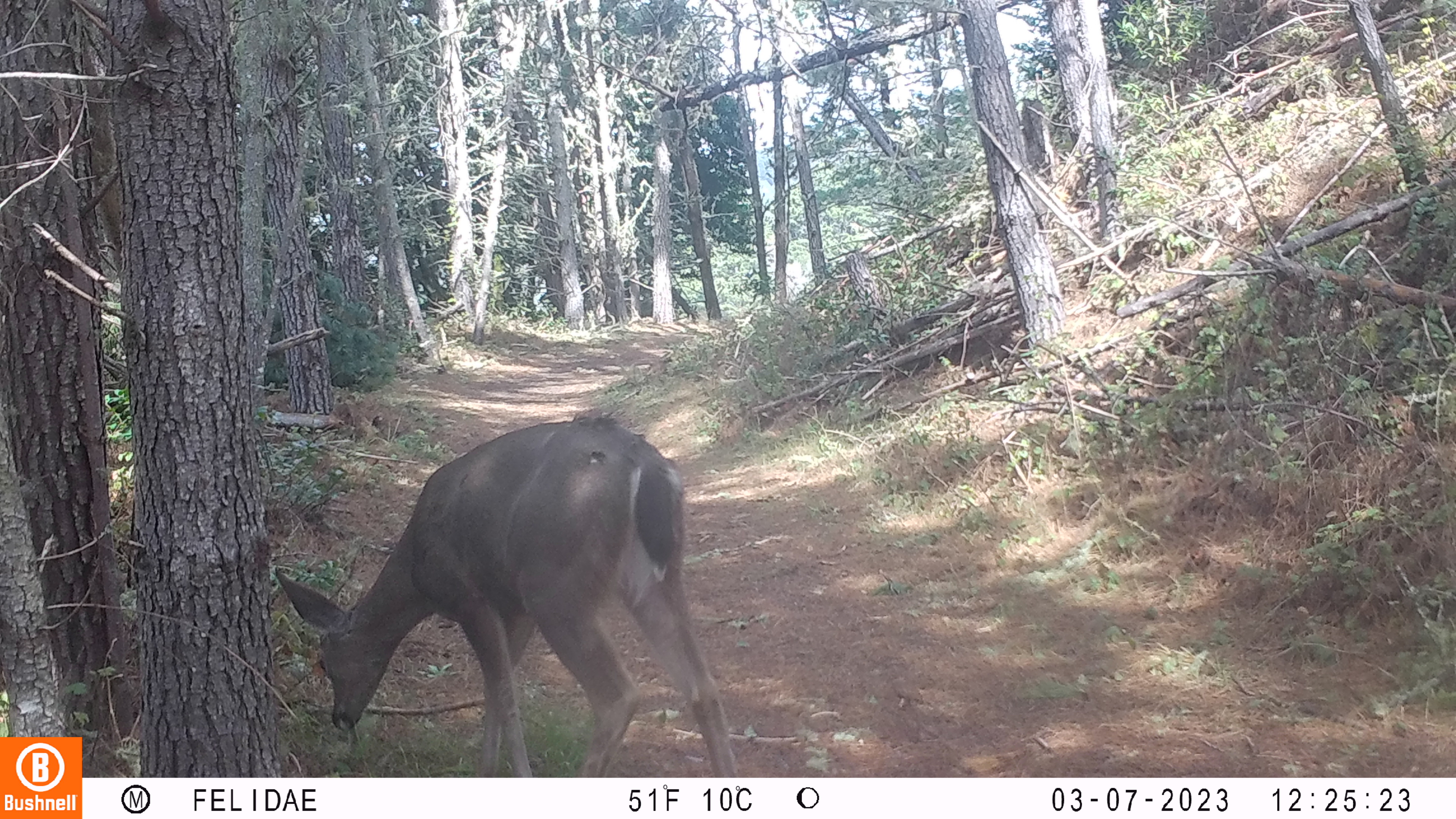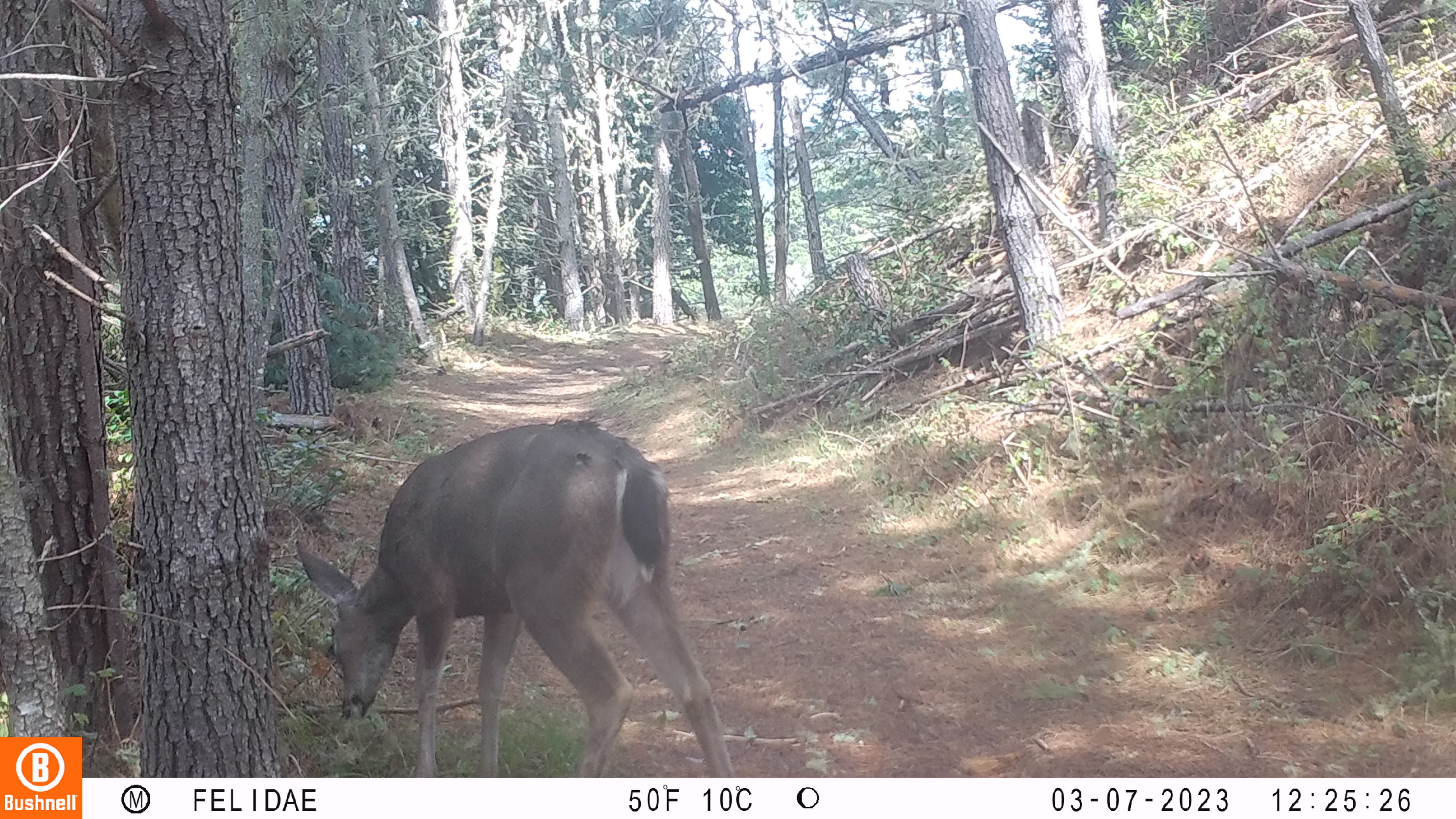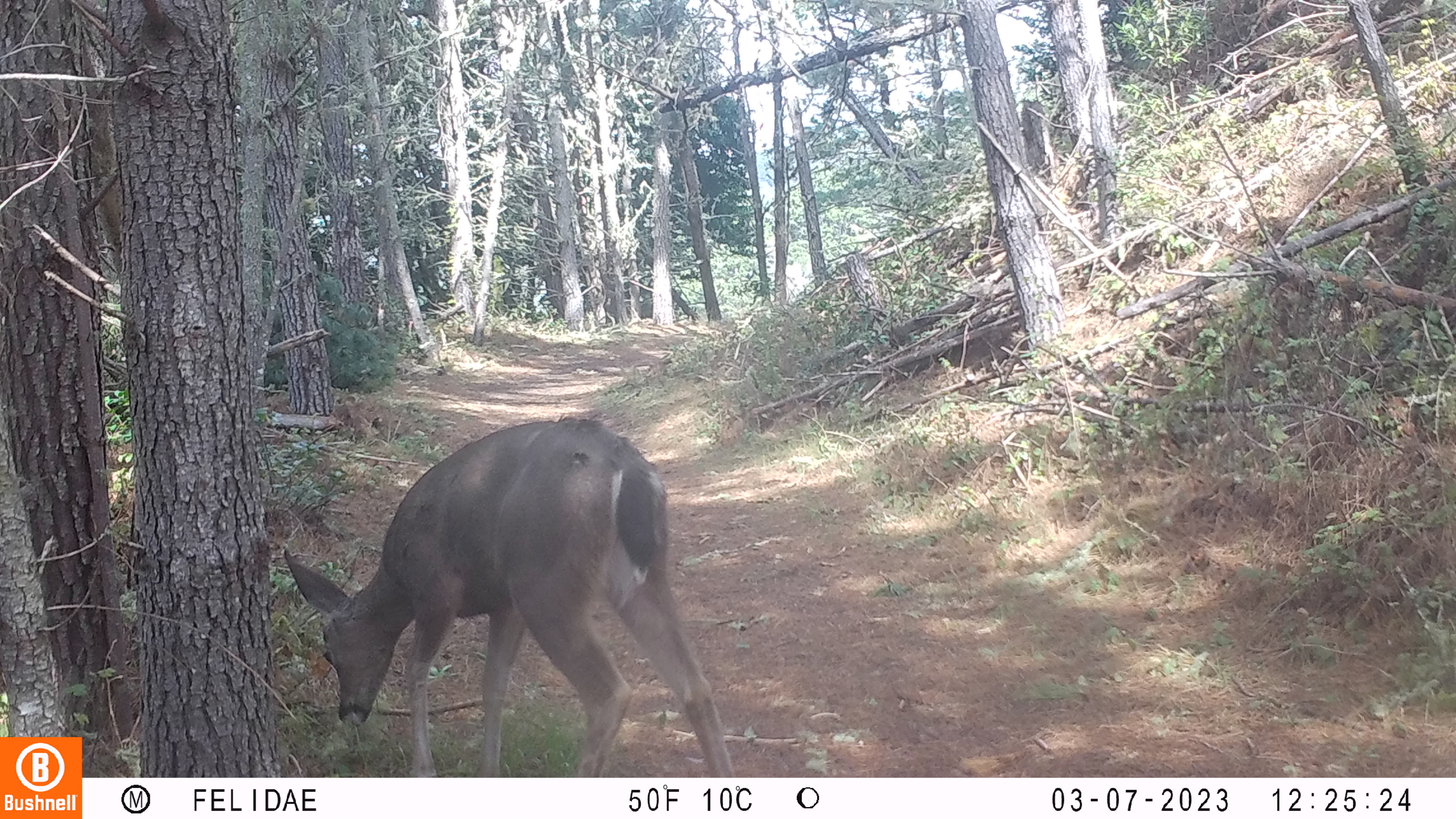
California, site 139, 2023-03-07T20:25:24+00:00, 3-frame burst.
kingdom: Animalia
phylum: Chordata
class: Mammalia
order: Artiodactyla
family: Cervidae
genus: Odocoileus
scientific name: Odocoileus hemionus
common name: mule deer